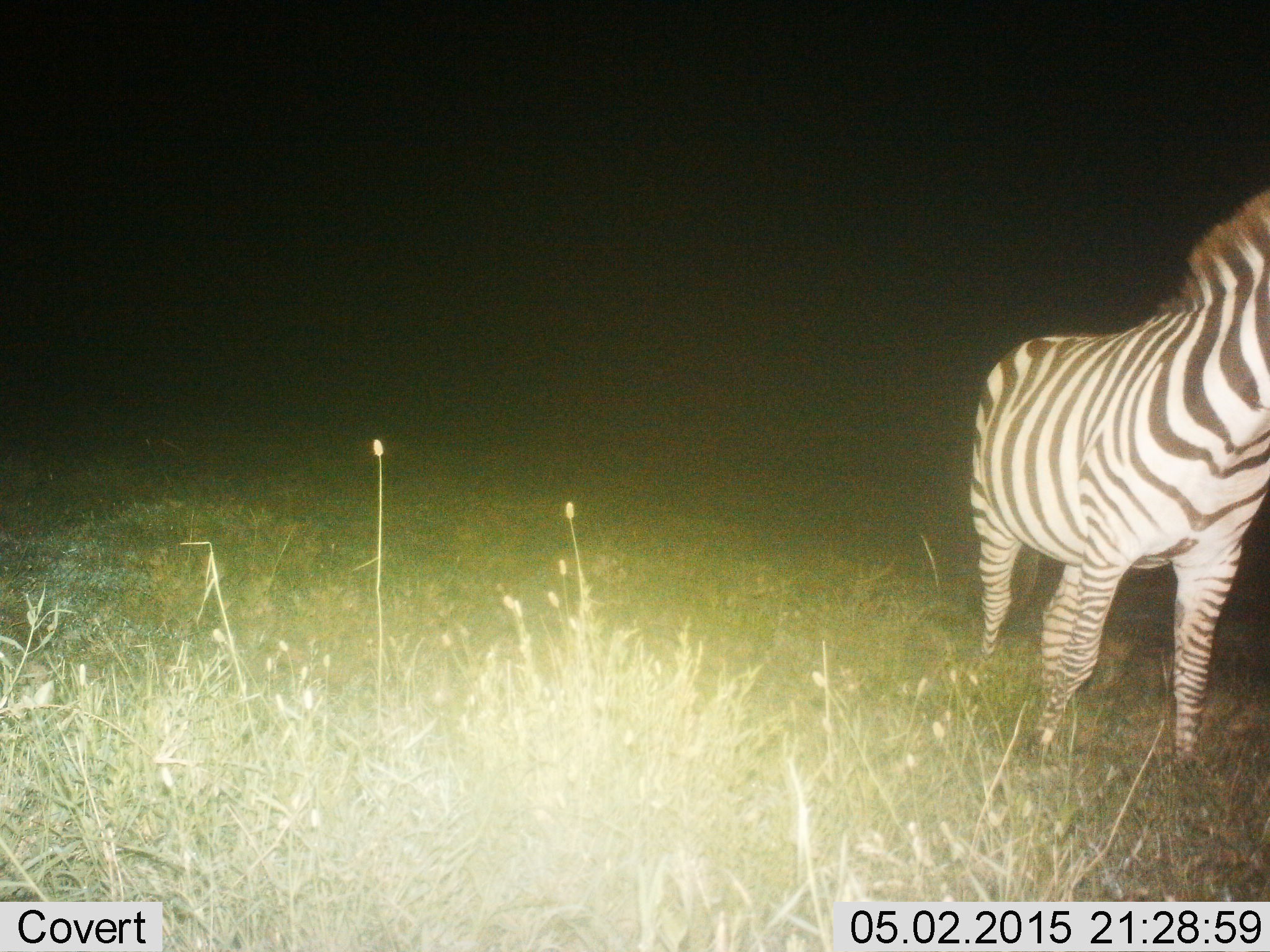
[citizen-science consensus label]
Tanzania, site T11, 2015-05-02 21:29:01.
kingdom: Animalia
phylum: Chordata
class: Mammalia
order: Perissodactyla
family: Equidae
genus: Equus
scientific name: Equus quagga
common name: plains zebra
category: zebra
Zebra (plains zebra) (Equus quagga), count 1. Behavior (volunteer vote fractions): standing 80%, resting 0%, moving 20%, interacting 0%. Young present (vote fraction): 0%. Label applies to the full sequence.